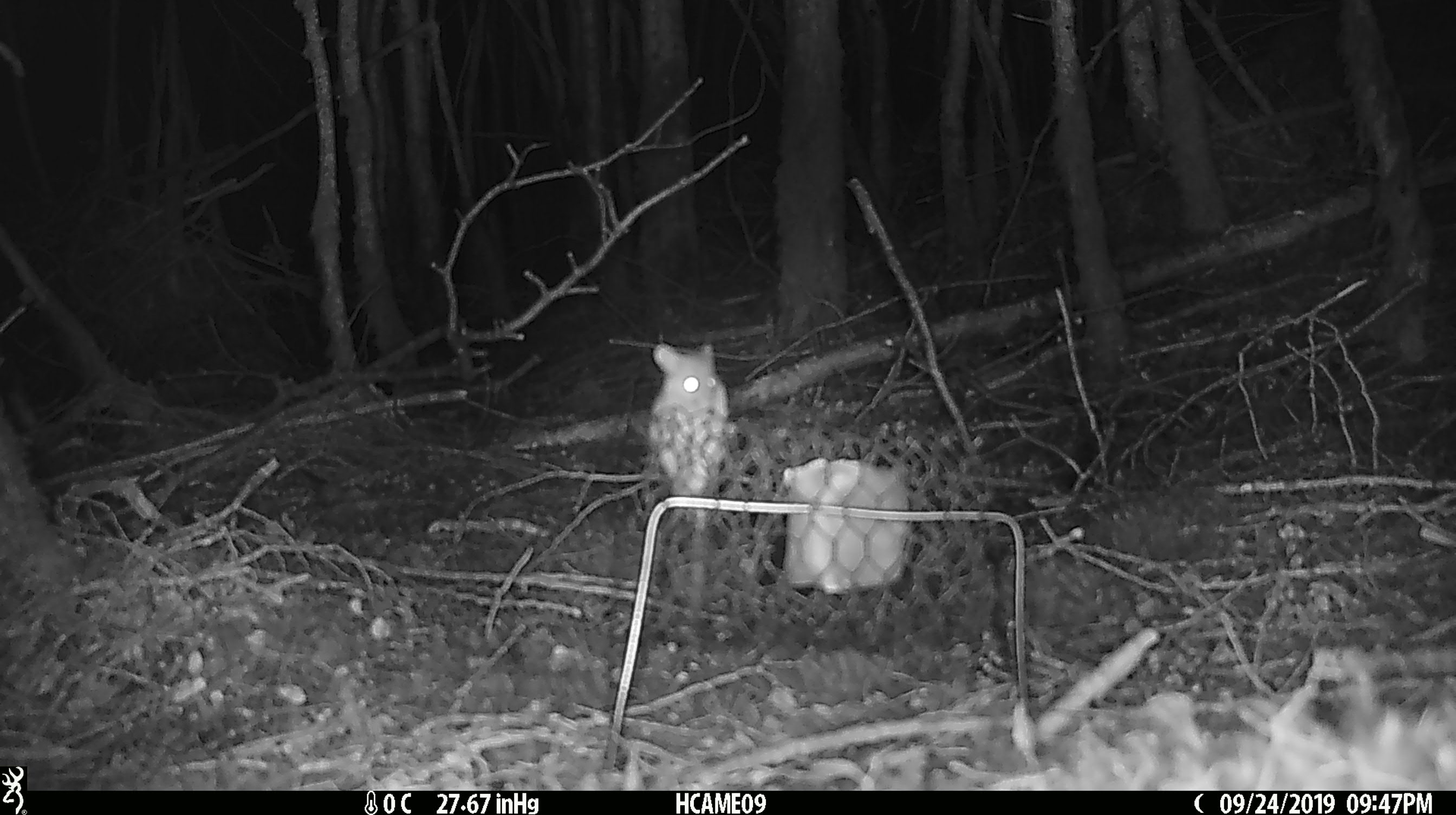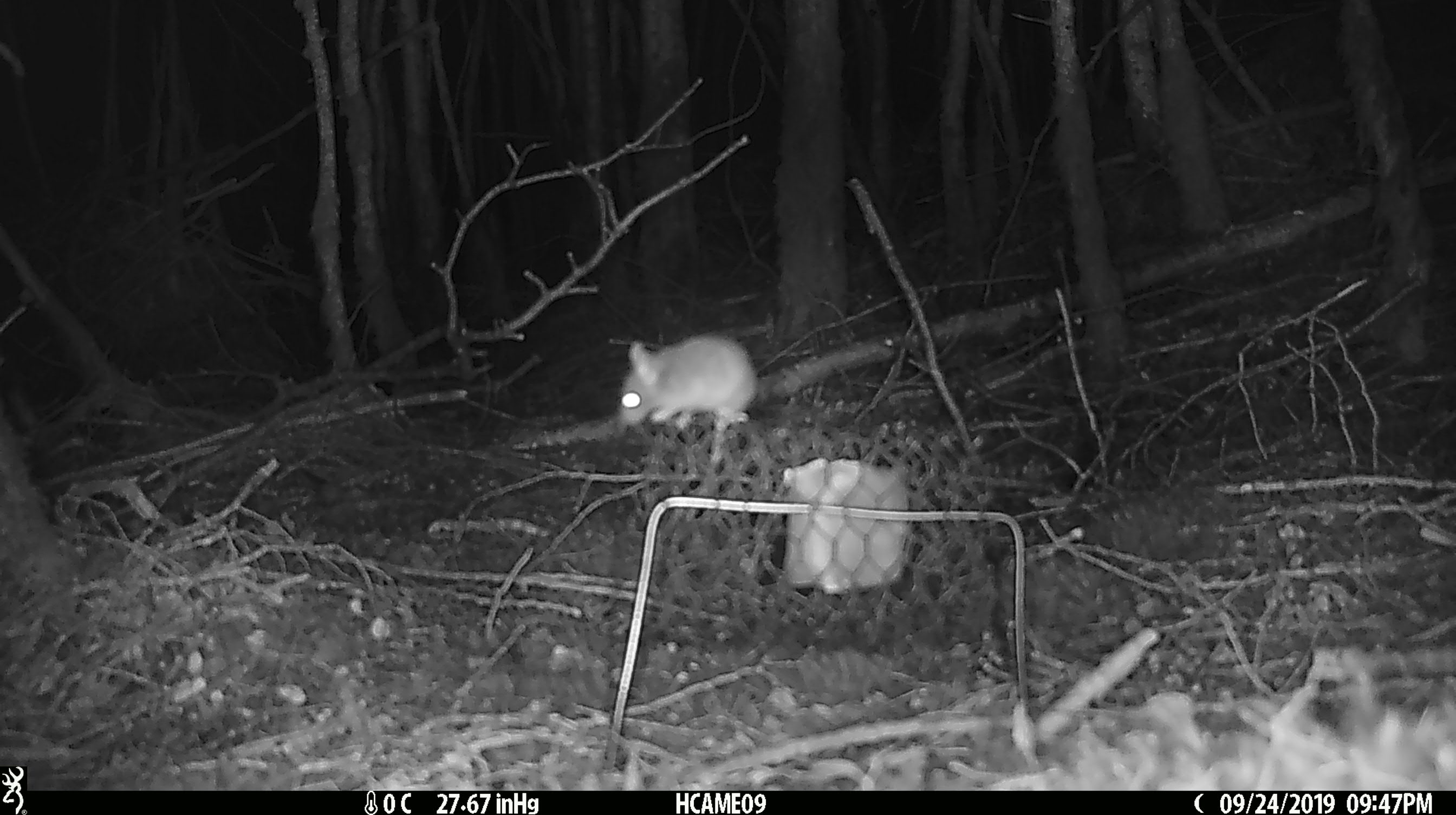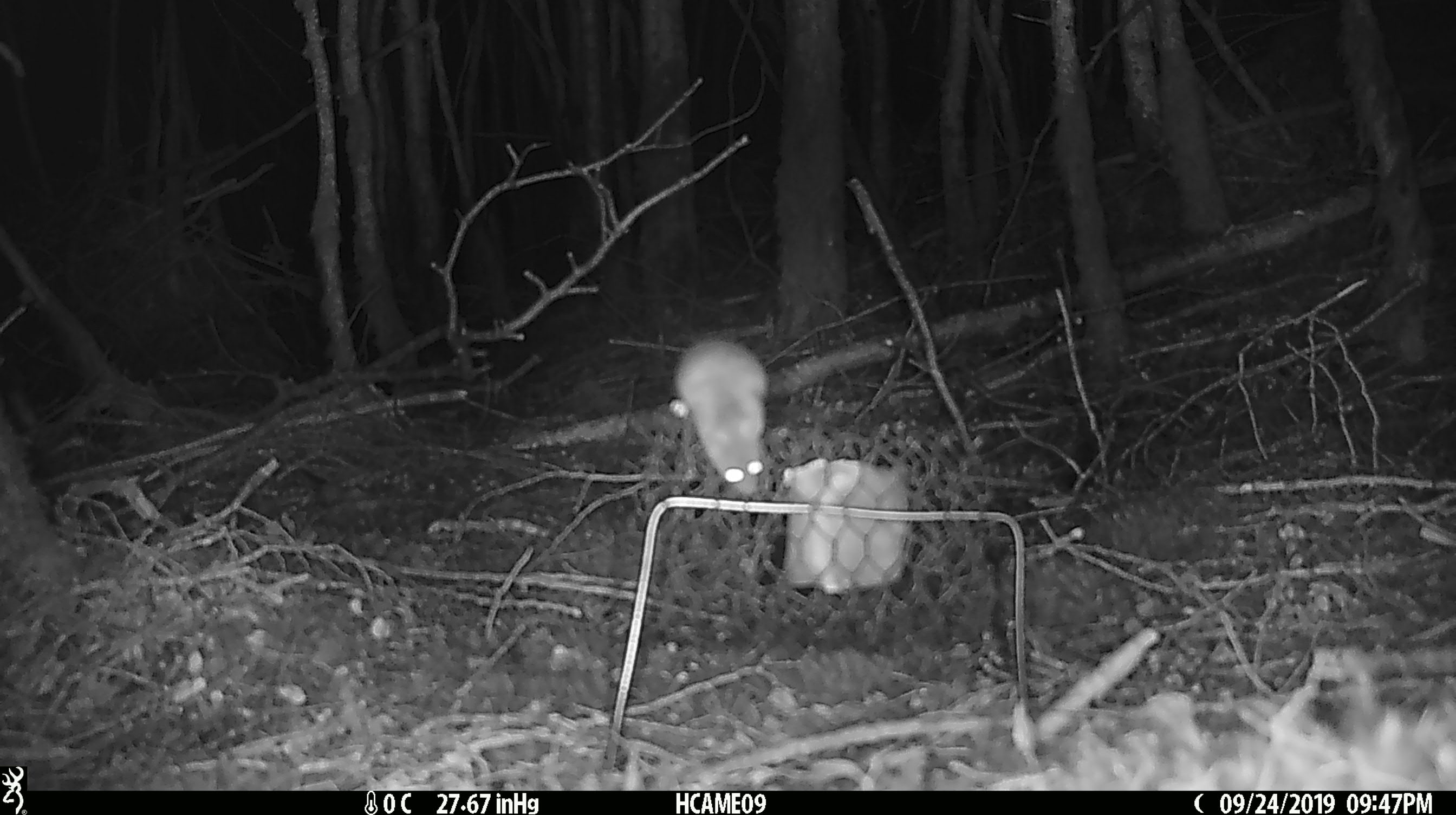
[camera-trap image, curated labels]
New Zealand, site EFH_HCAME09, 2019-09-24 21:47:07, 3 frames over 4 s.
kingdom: Animalia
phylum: Chordata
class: Mammalia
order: Rodentia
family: Muridae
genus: Mus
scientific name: Mus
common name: mouse